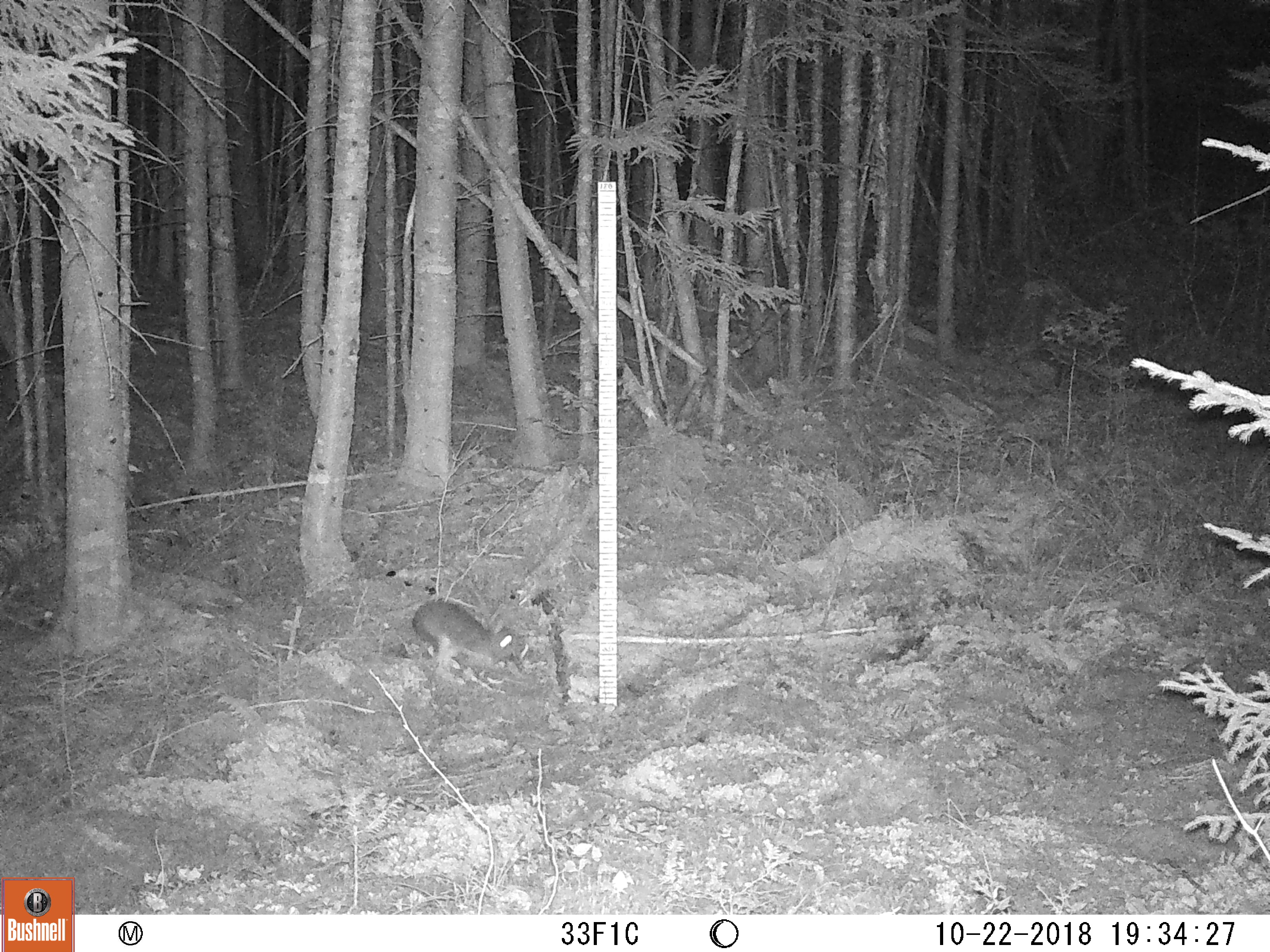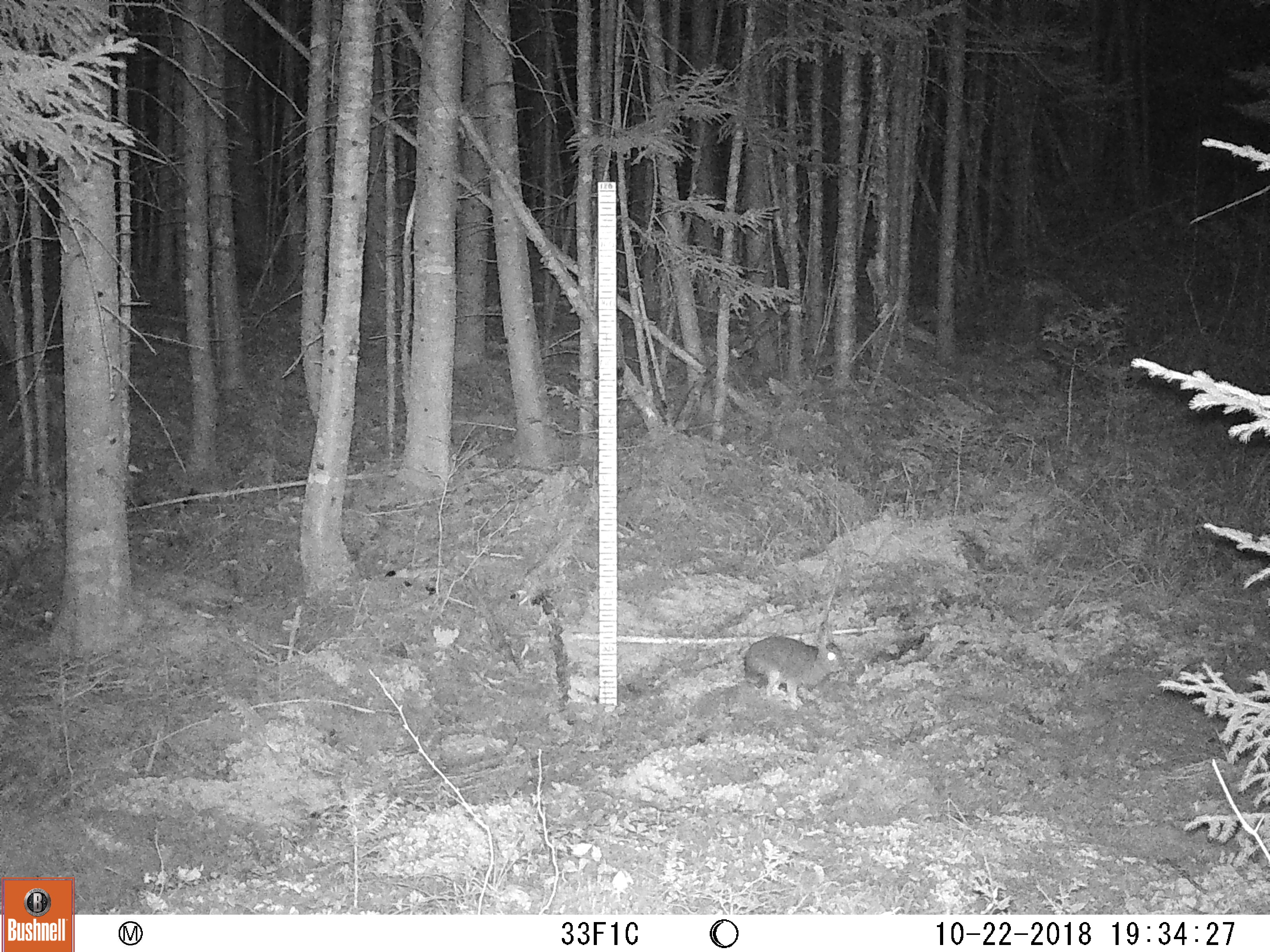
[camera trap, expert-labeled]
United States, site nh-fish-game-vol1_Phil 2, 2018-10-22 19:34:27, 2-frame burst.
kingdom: Animalia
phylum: Chordata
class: Mammalia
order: Lagomorpha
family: Leporidae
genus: Lepus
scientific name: Lepus americanus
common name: snowshoe hare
Snowshoe hare (Lepus americanus).